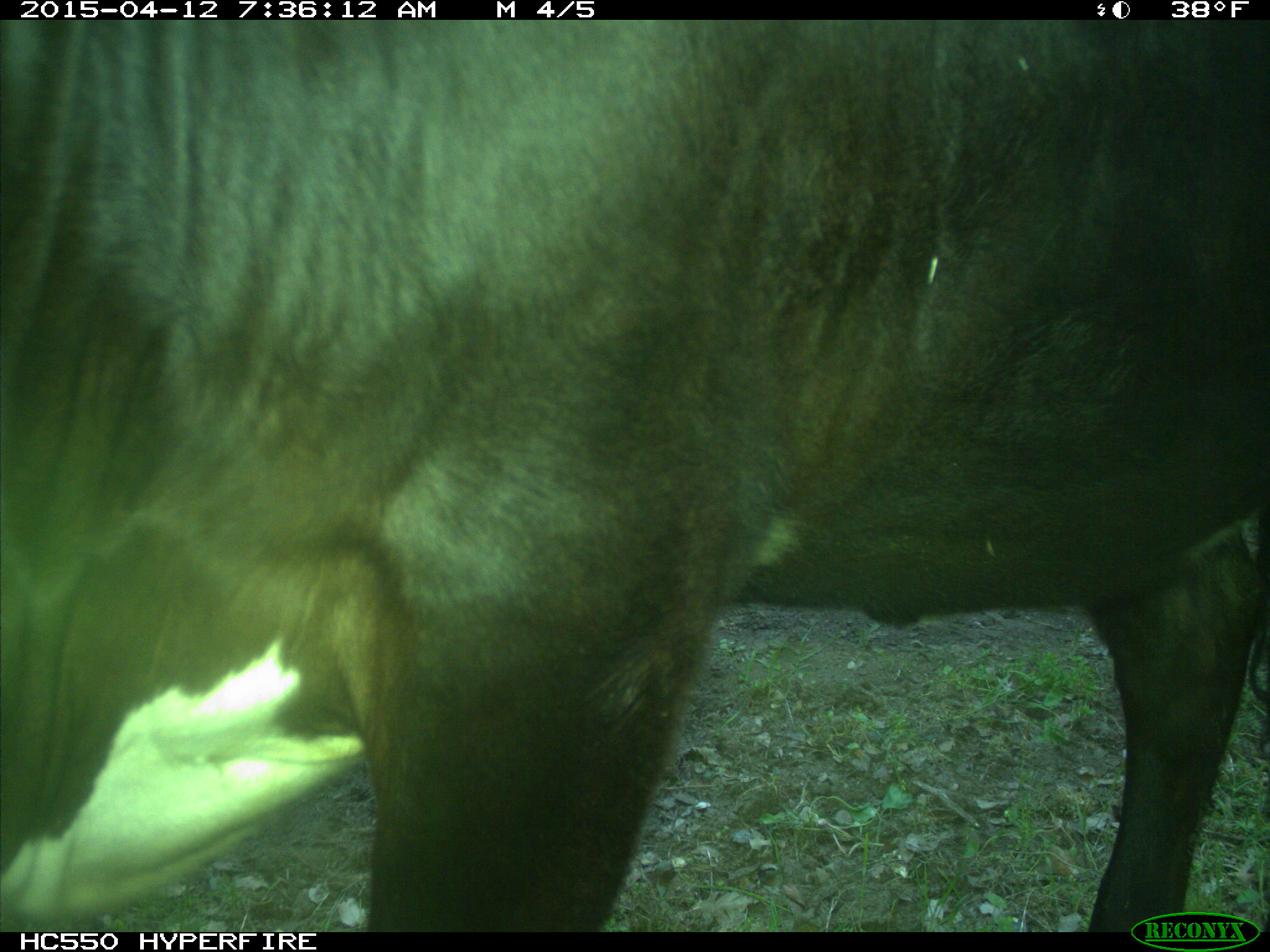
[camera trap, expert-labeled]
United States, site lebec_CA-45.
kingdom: Animalia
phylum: Chordata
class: Mammalia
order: Artiodactyla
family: Bovidae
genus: Bos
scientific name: Bos taurus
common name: domestic cow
Bos taurus (domestic cow).